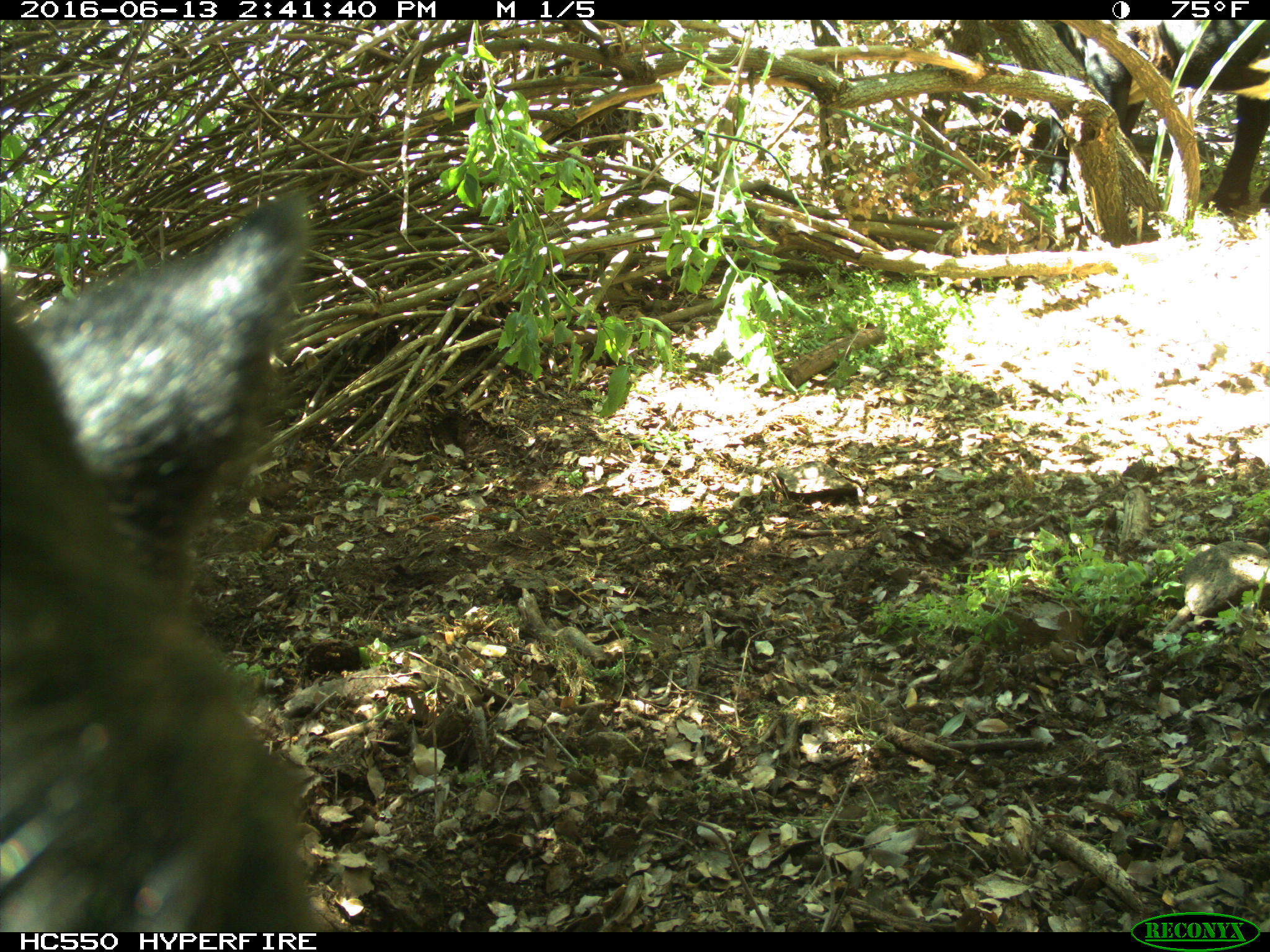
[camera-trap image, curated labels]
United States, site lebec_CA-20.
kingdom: Animalia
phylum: Chordata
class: Mammalia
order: Artiodactyla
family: Bovidae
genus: Bos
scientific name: Bos taurus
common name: domestic cow